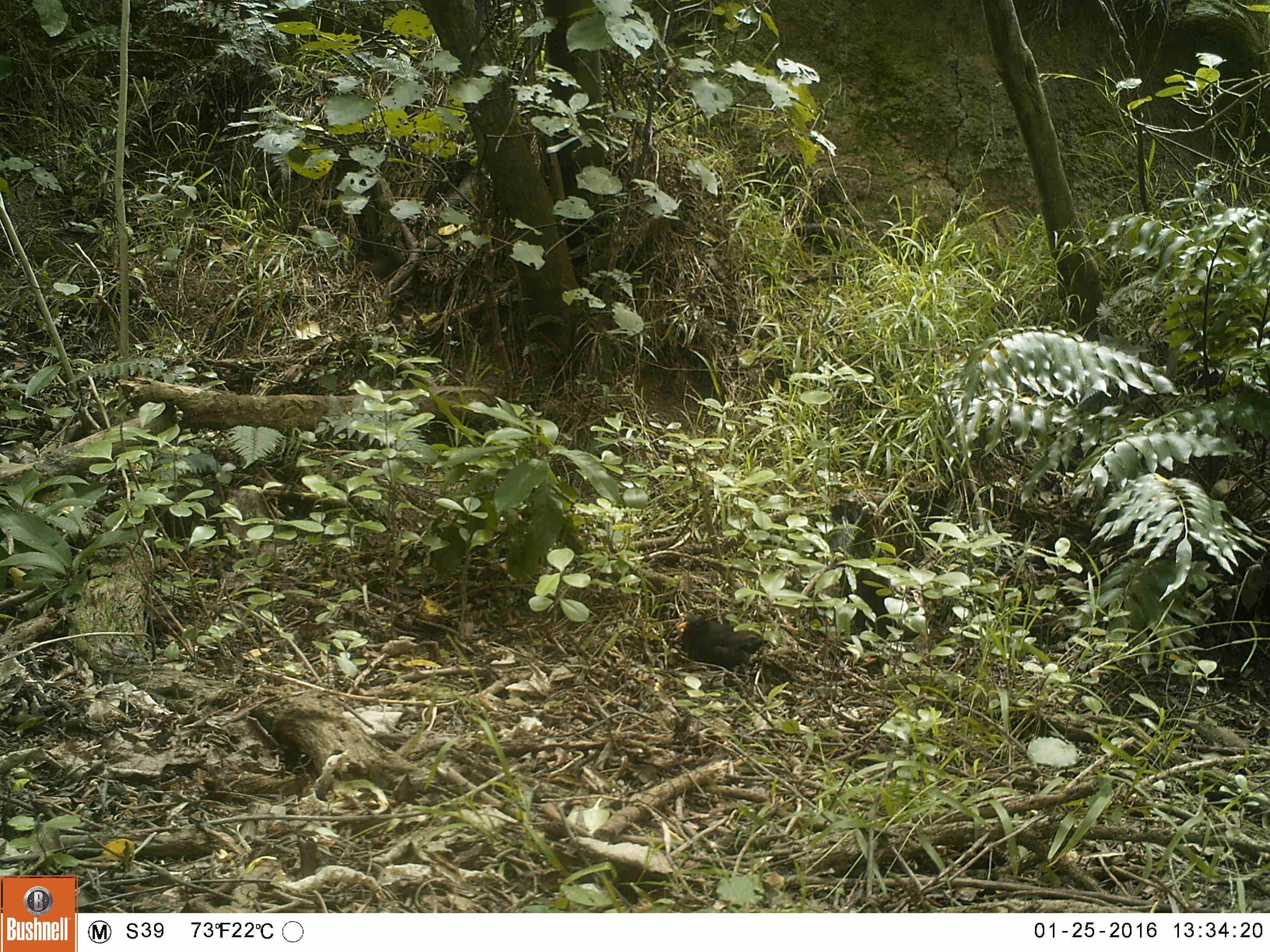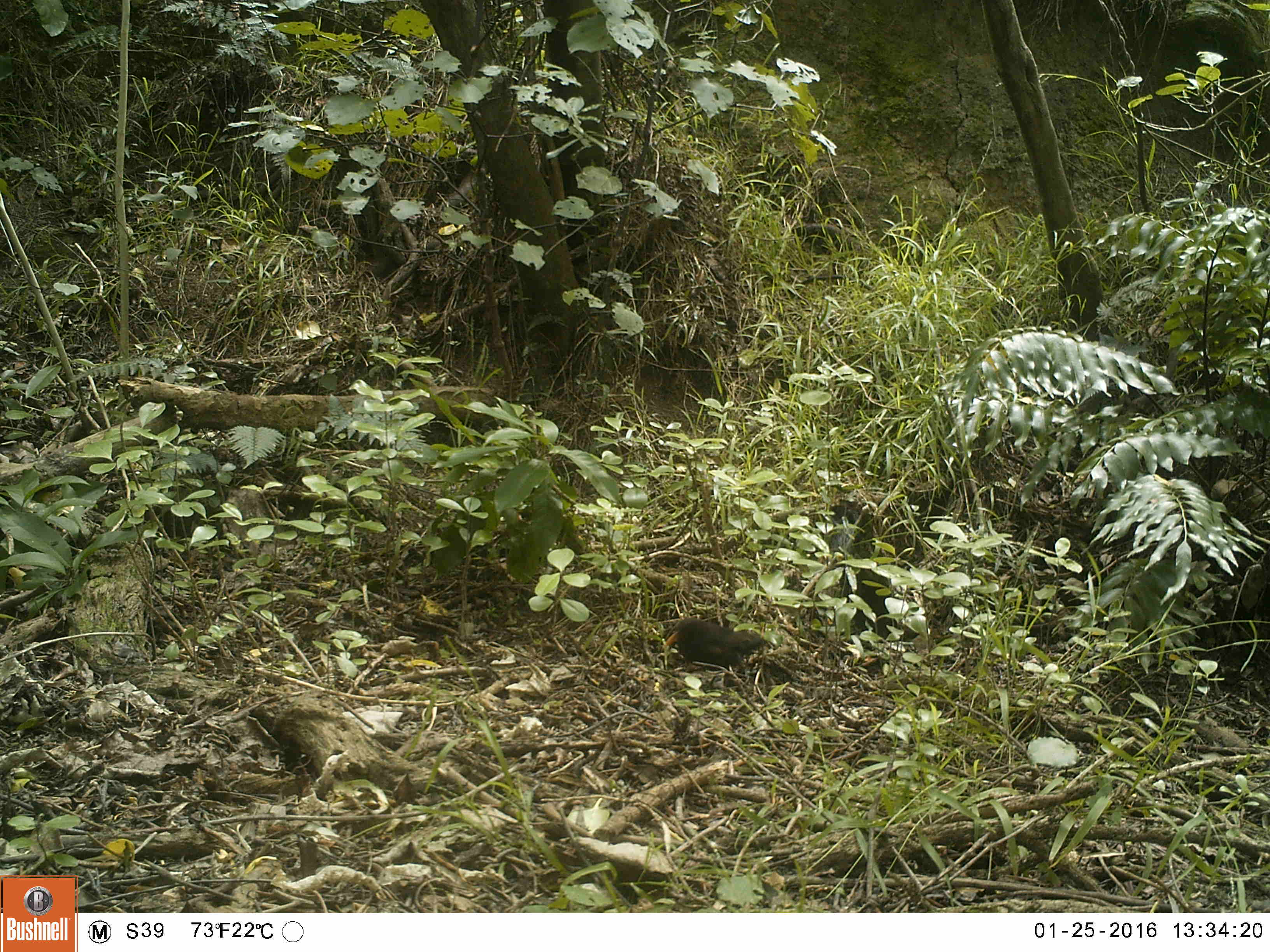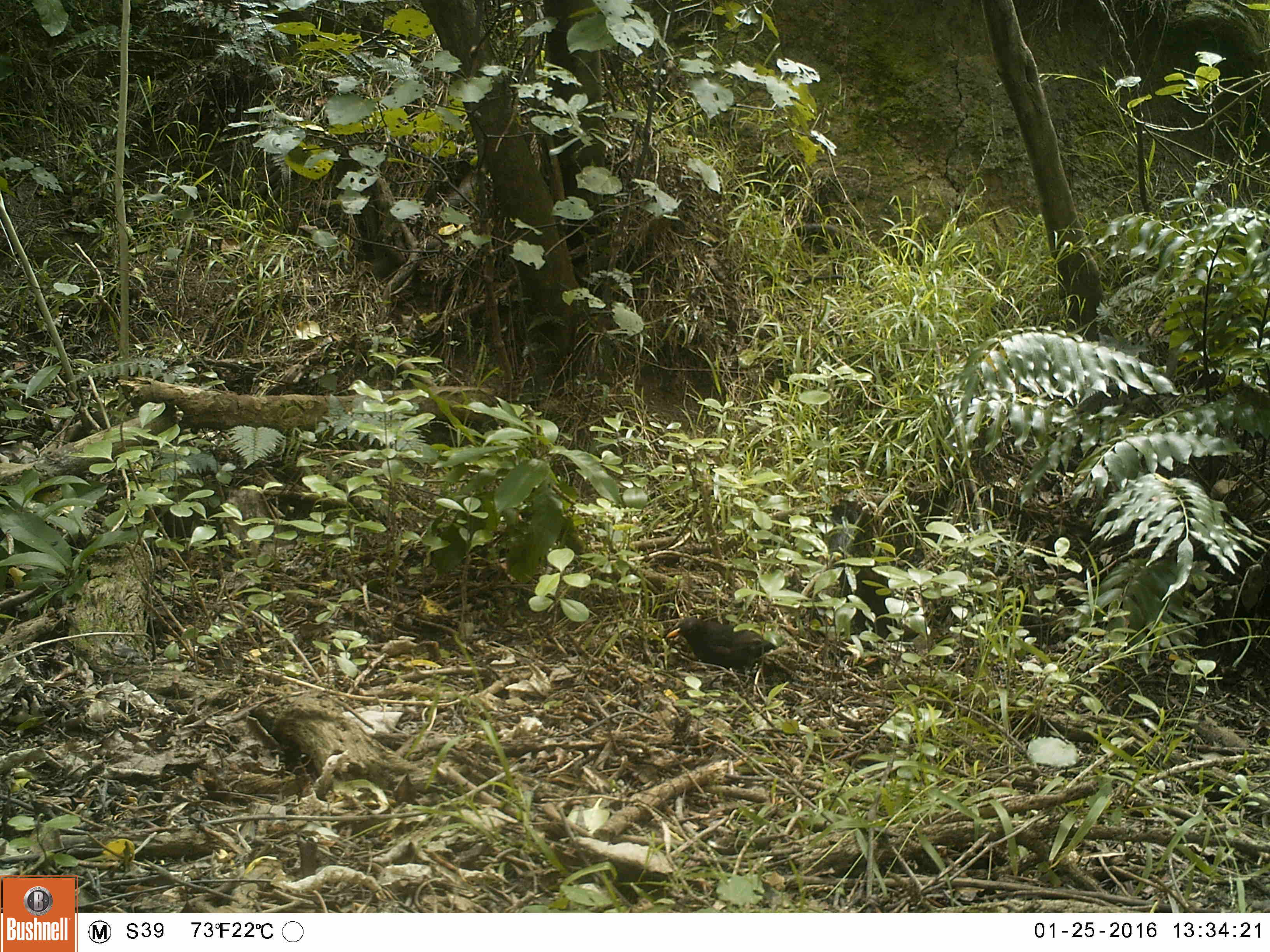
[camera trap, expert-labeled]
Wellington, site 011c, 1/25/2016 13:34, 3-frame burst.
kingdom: Animalia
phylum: Chordata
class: Aves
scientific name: Aves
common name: bird